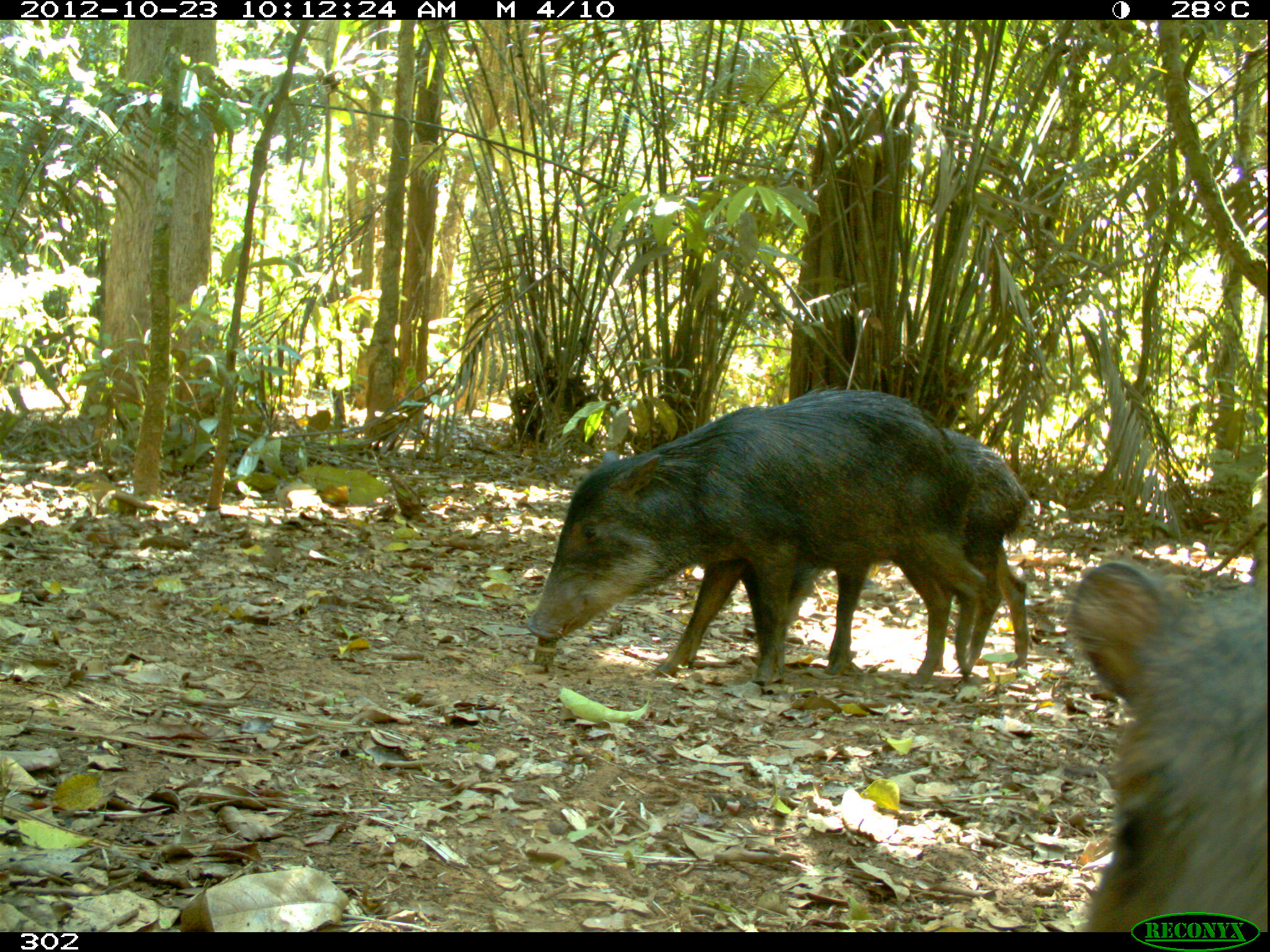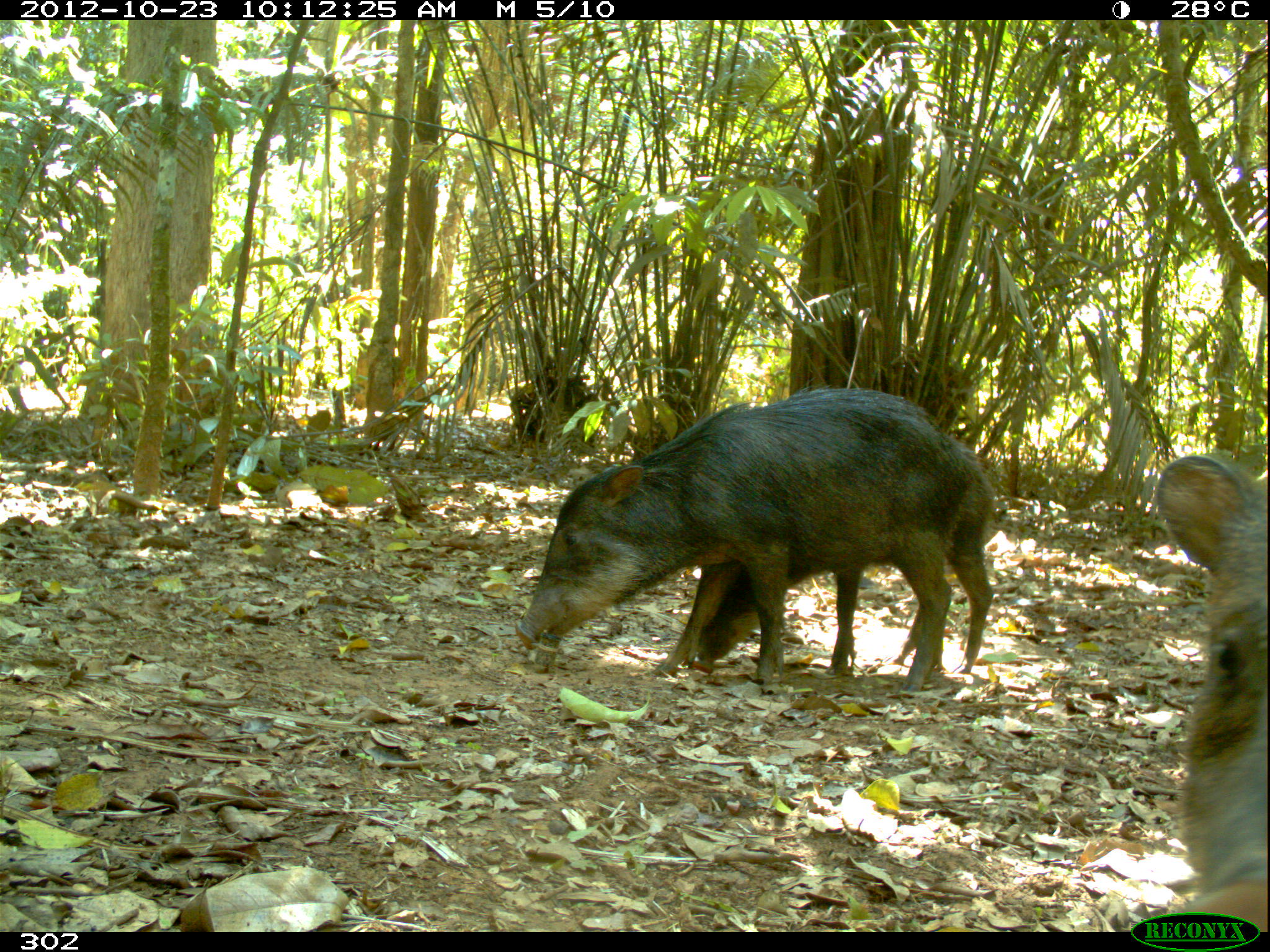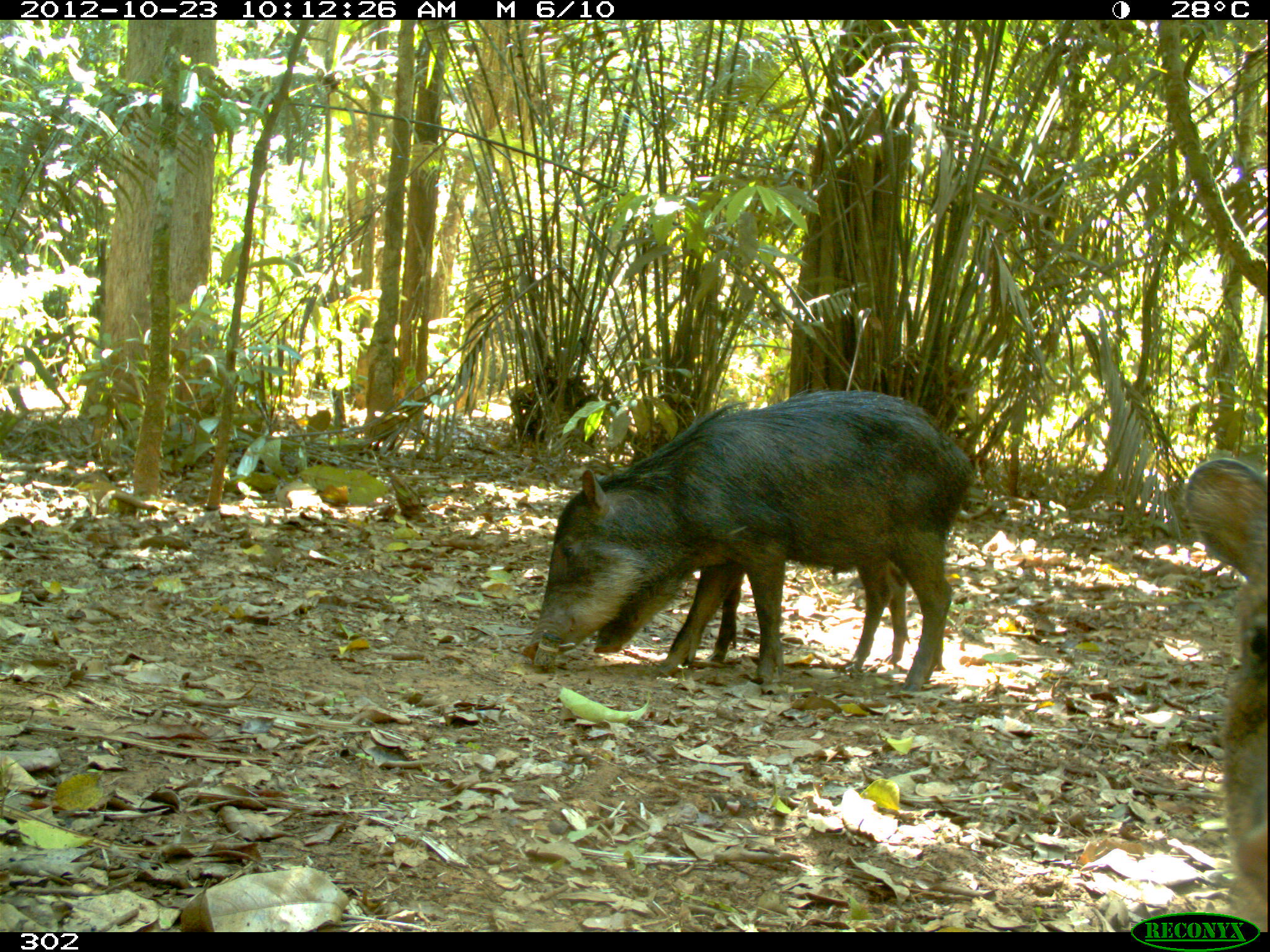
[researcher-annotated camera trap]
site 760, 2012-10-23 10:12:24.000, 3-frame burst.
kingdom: Animalia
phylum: Chordata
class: Mammalia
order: Artiodactyla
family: Tayassuidae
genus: Tayassu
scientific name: Tayassu pecari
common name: white-lipped peccary